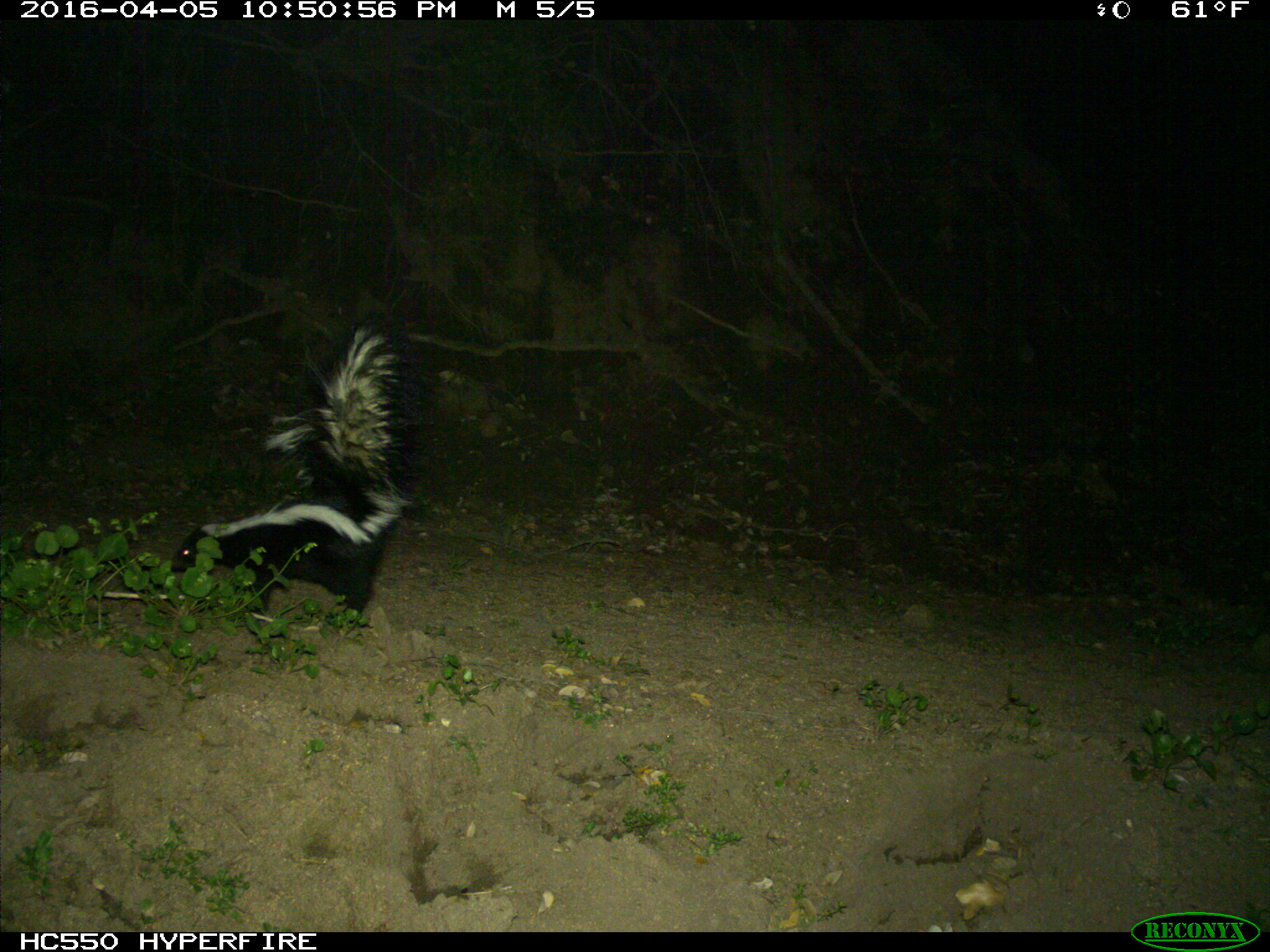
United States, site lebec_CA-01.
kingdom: Animalia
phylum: Chordata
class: Mammalia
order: Carnivora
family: Mephitidae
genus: Mephitis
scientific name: Mephitis mephitis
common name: striped skunk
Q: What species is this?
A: Mephitis mephitis (striped skunk).